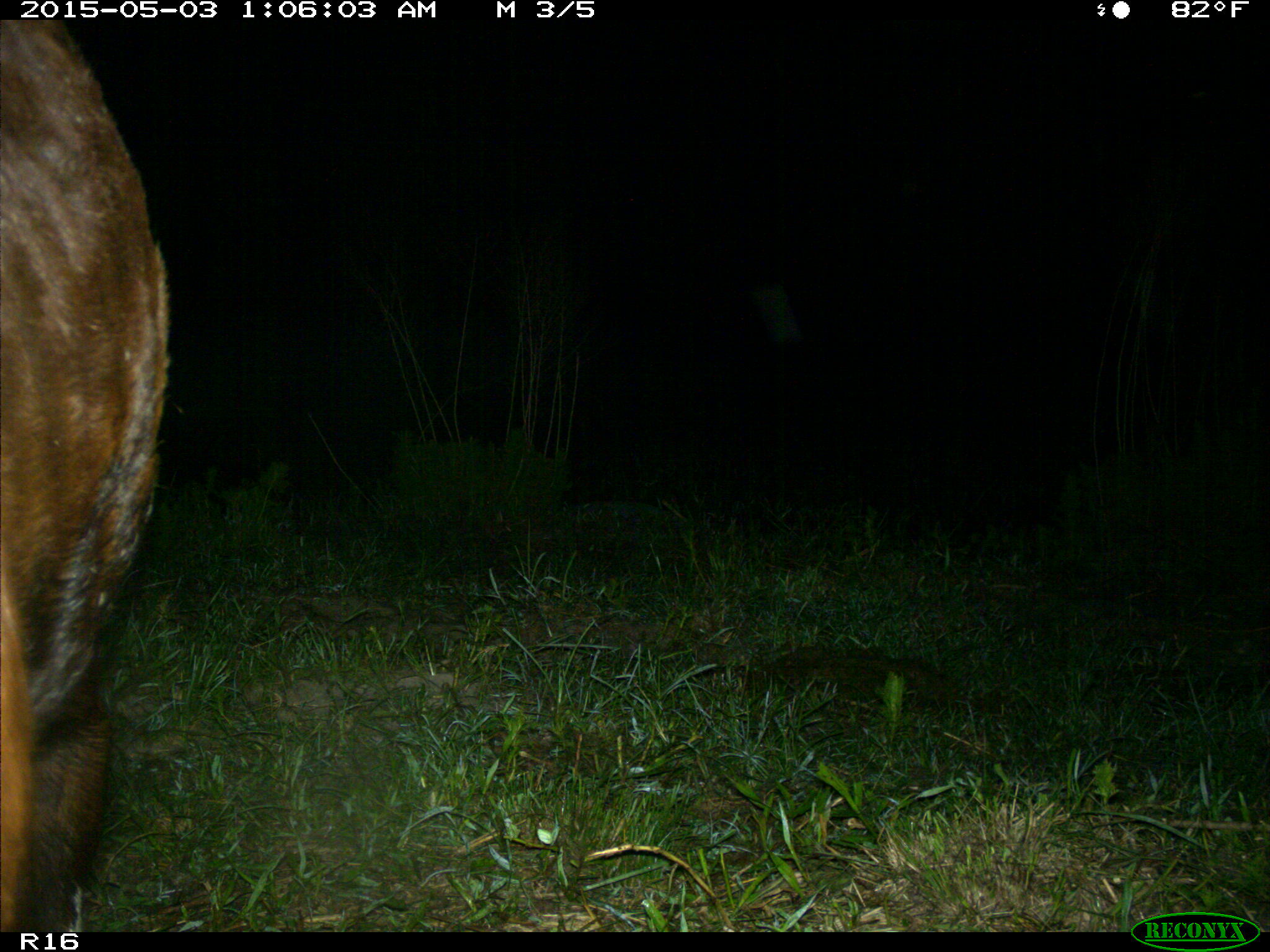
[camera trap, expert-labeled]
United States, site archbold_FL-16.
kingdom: Animalia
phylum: Chordata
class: Mammalia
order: Artiodactyla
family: Bovidae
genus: Bos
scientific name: Bos taurus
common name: domestic cow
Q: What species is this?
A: Bos taurus (domestic cow).